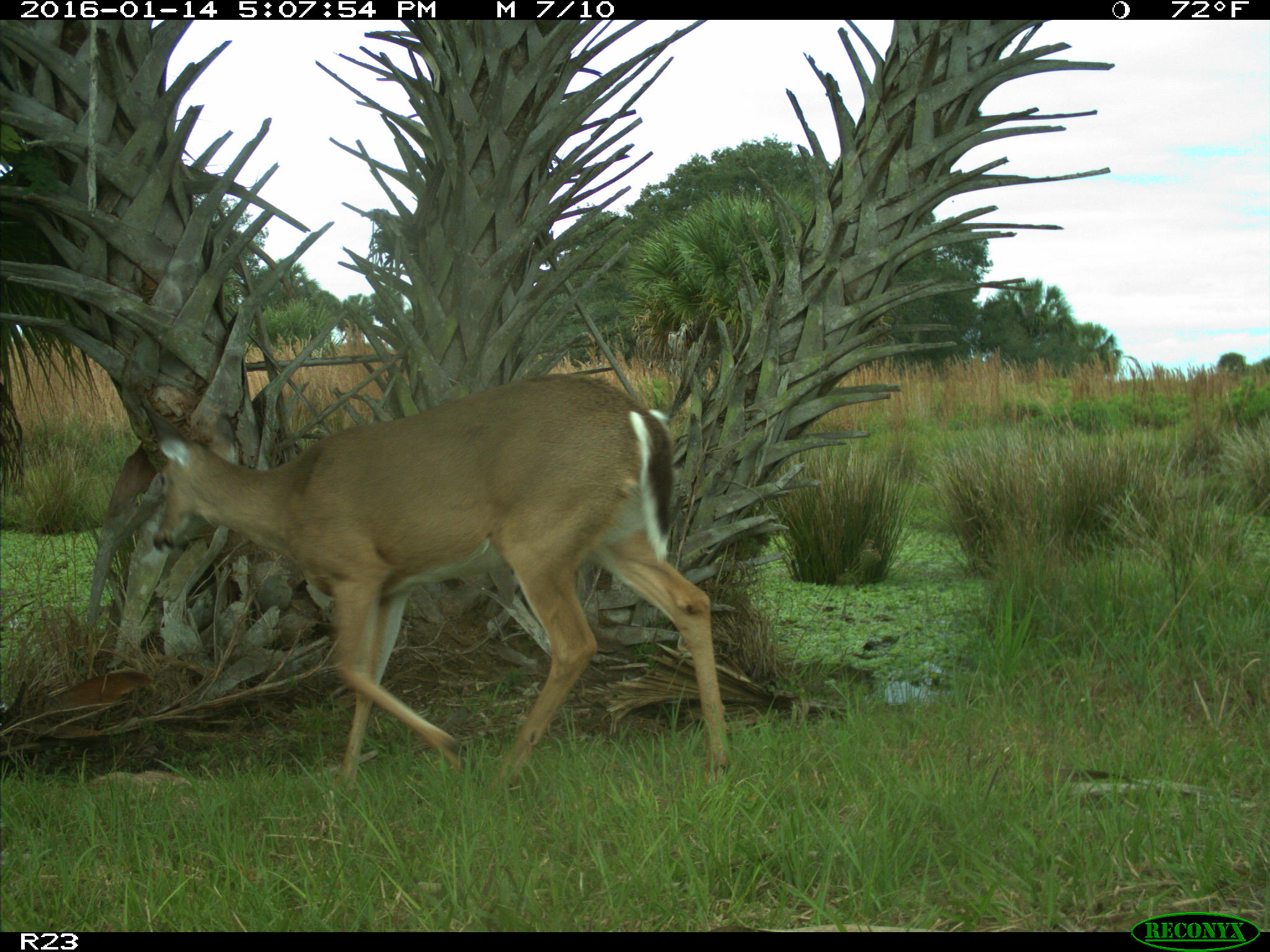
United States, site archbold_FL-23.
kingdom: Animalia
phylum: Chordata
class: Mammalia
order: Artiodactyla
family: Cervidae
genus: Odocoileus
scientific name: Odocoileus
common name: deer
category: unidentified deer